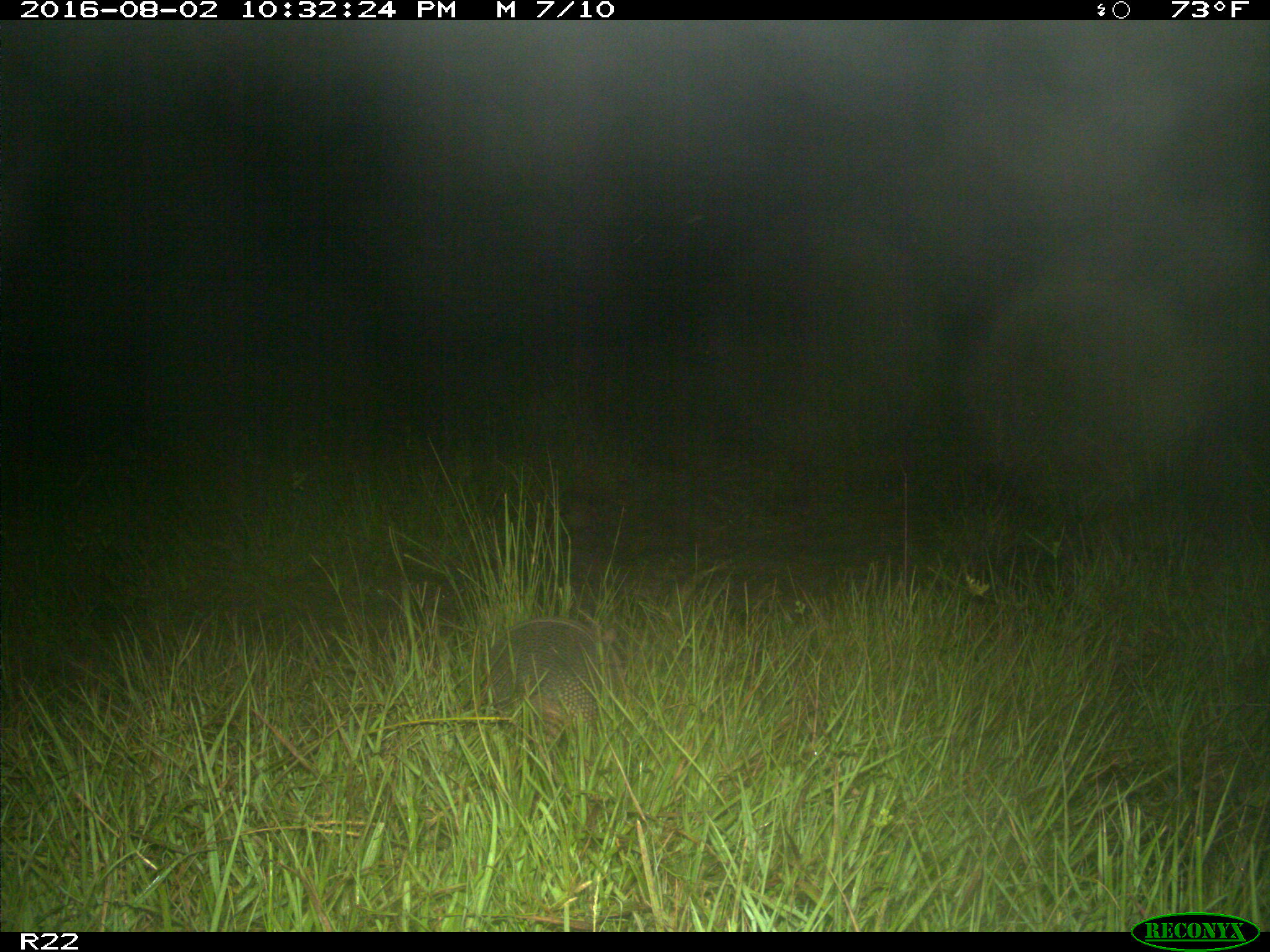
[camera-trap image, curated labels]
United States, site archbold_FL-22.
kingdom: Animalia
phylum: Chordata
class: Mammalia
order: Cingulata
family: Dasypodidae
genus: Dasypus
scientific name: Dasypus novemcinctus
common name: nine-banded armadillo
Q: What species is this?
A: Dasypus novemcinctus (nine-banded armadillo).